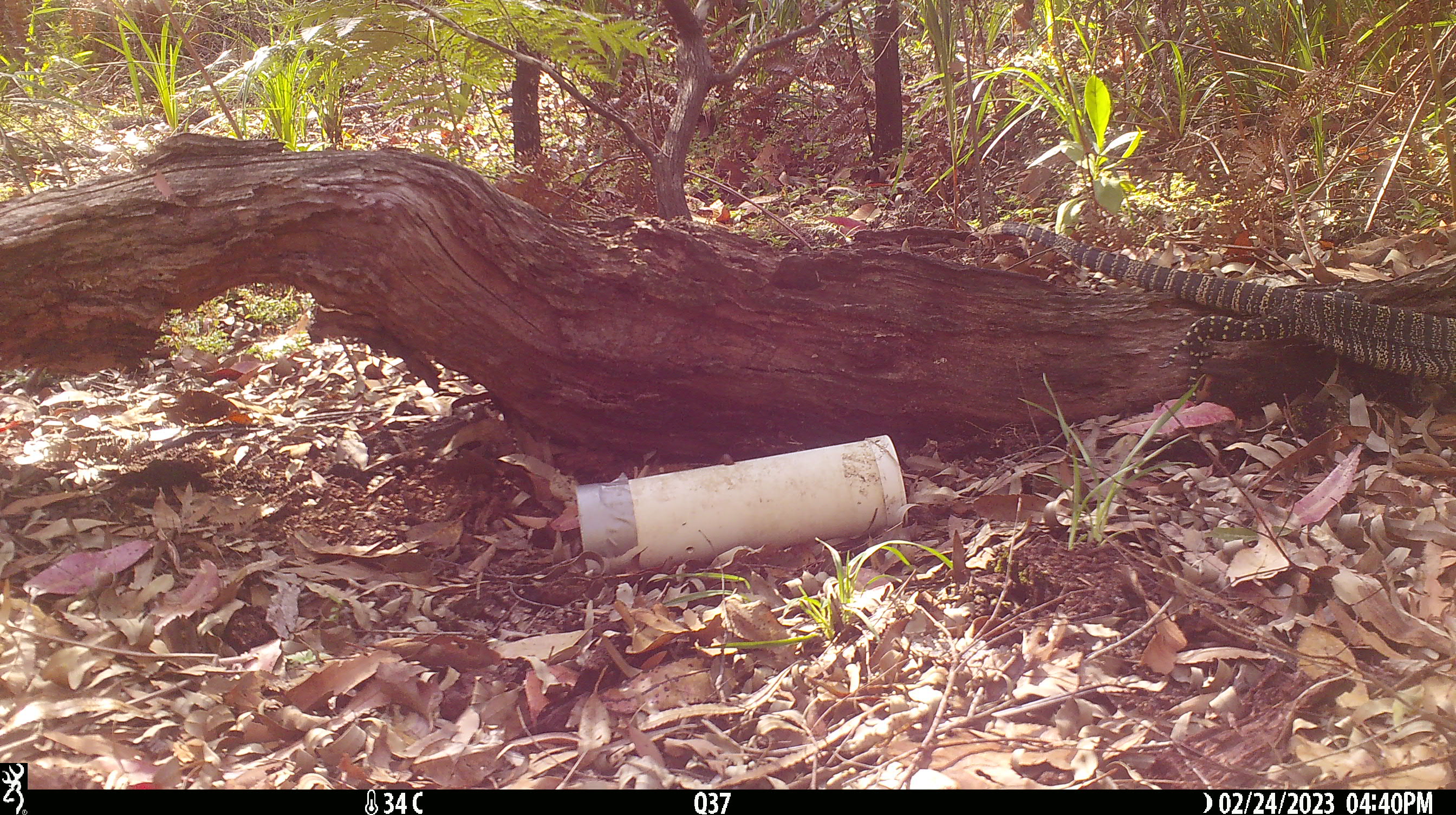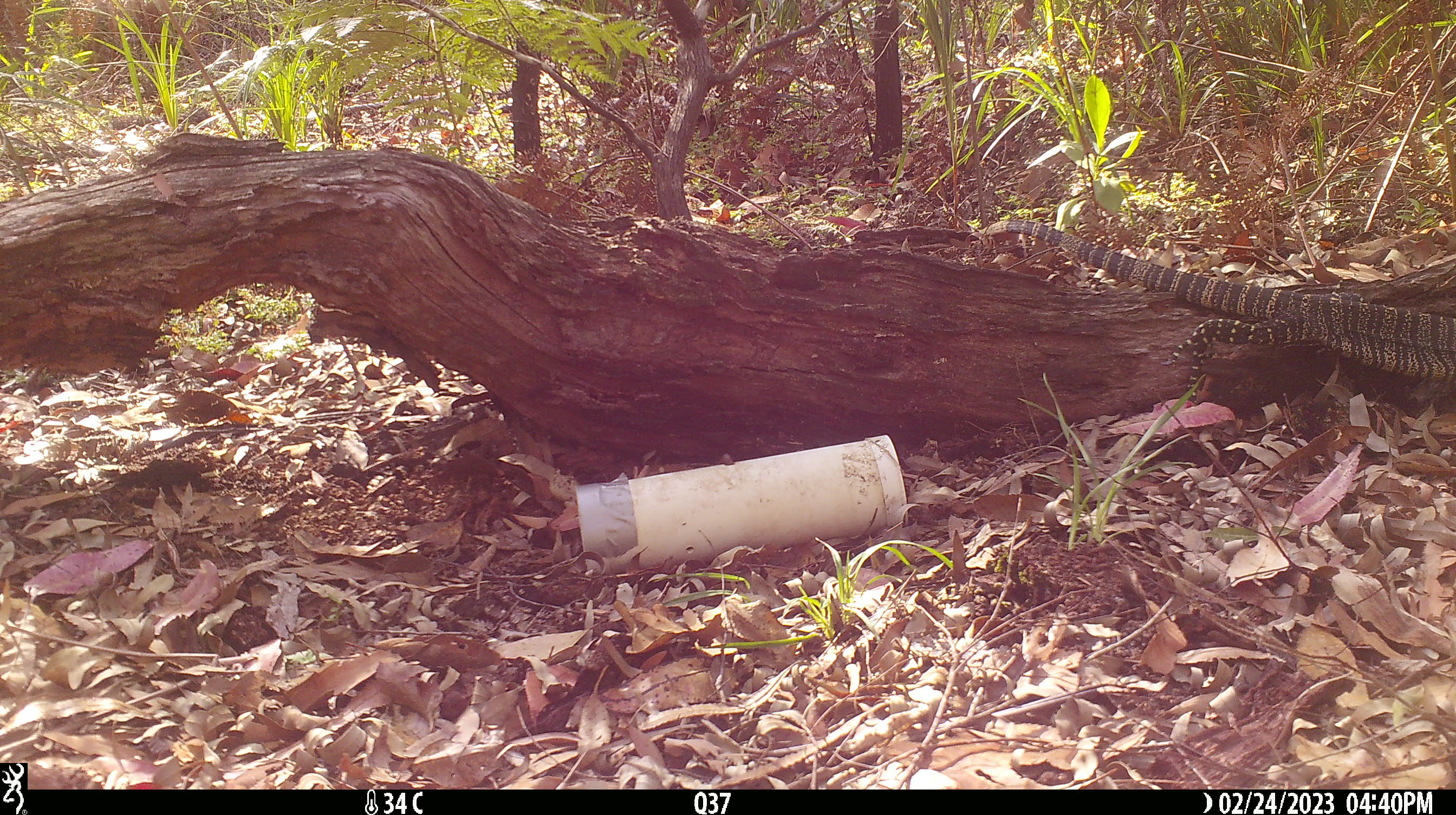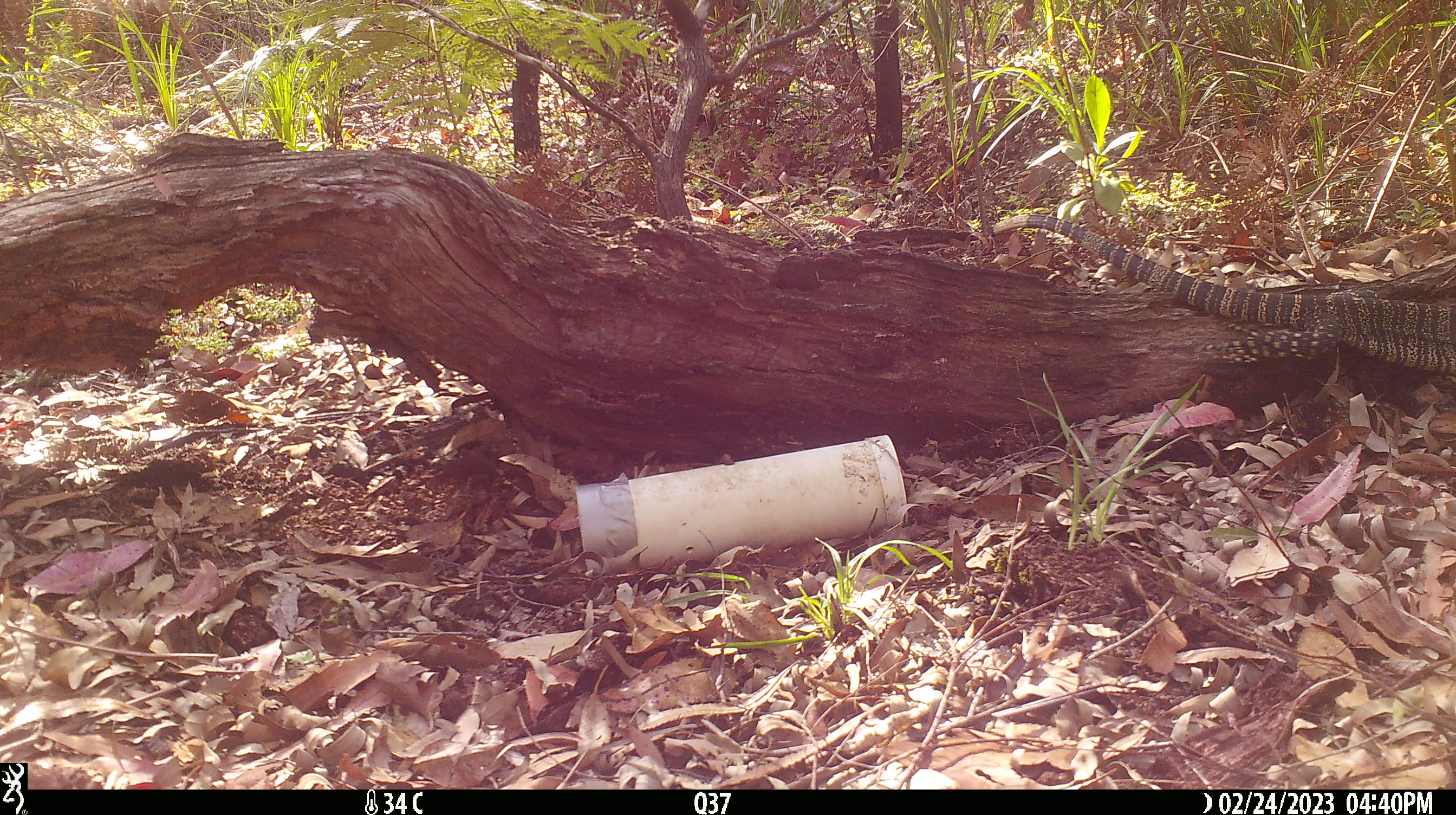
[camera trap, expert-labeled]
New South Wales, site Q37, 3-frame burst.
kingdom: Animalia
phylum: Chordata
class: Reptilia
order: Squamata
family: Varanidae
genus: Varanus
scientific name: Varanus varius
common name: lace monitor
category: goanna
Goanna (lace monitor) (Varanus varius).